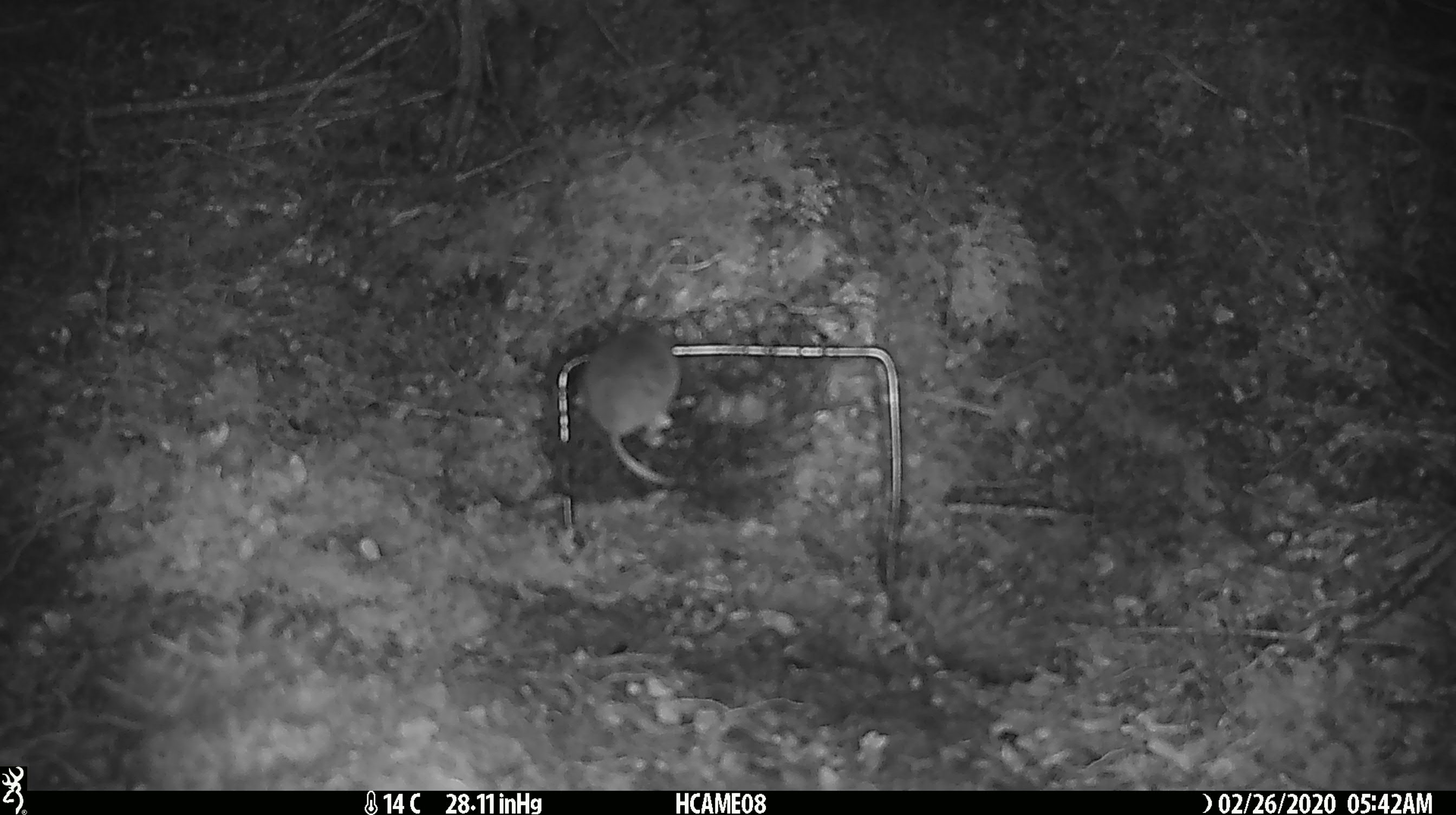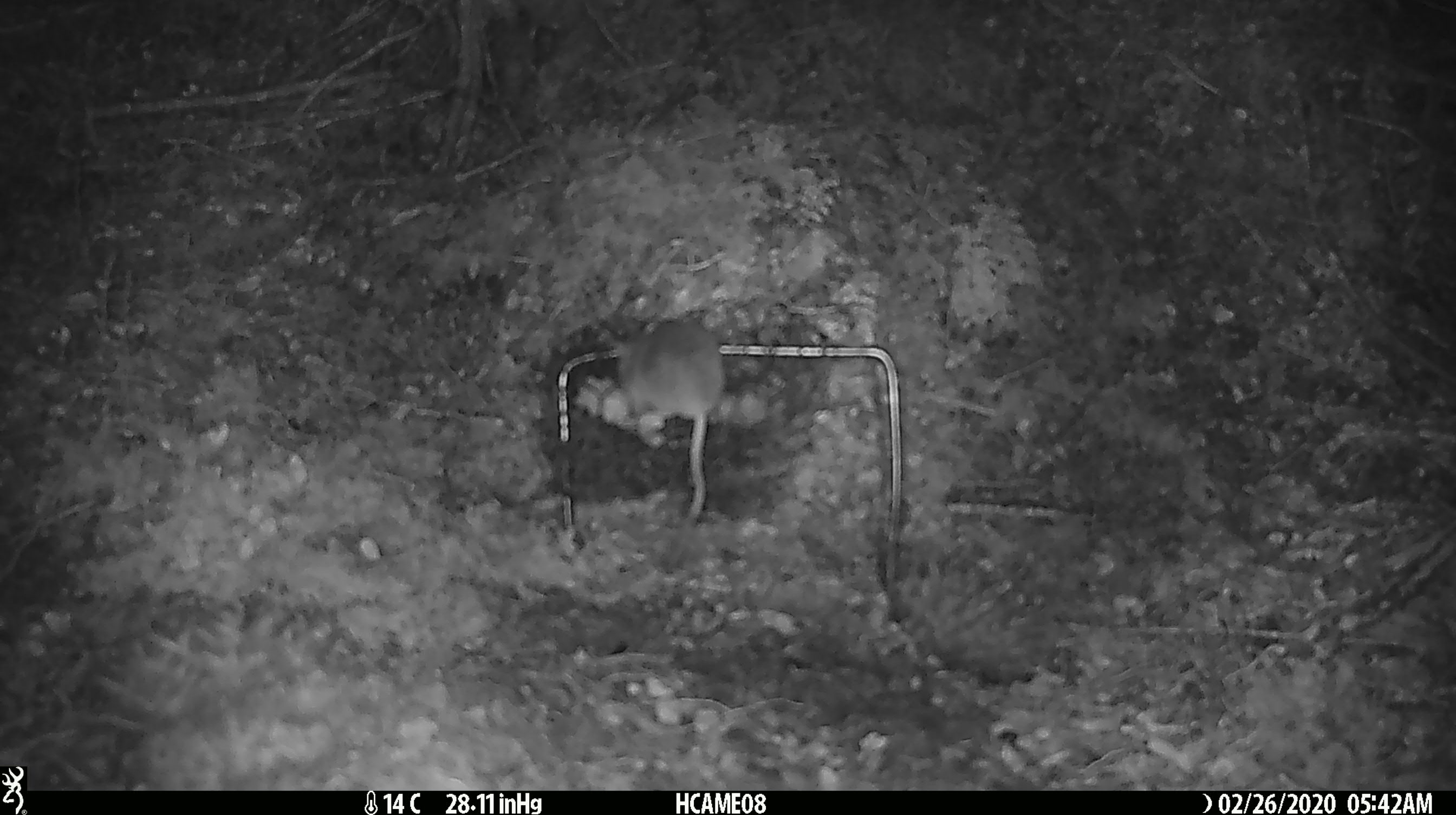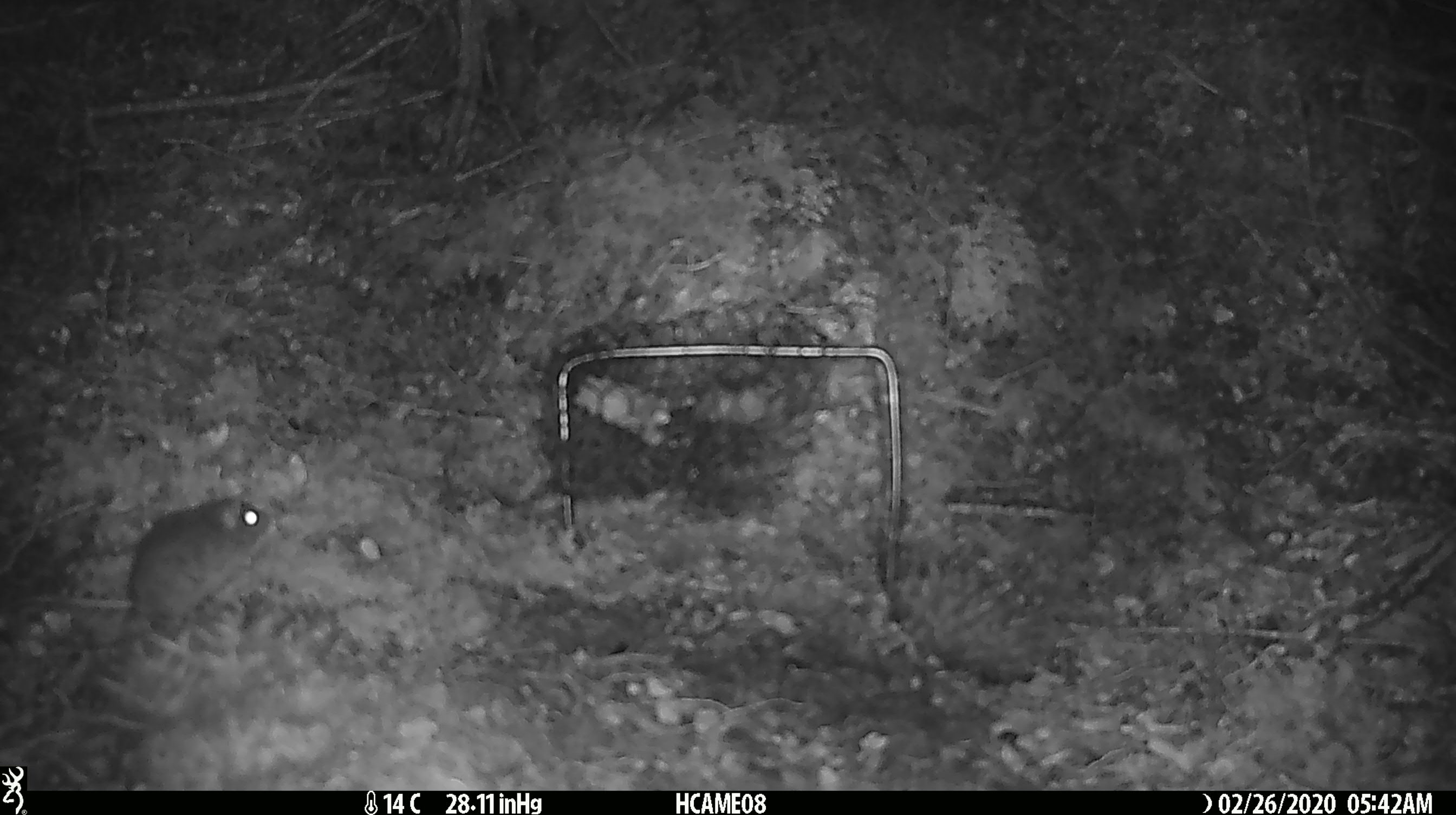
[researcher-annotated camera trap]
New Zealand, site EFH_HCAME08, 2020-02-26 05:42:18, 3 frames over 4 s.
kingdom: Animalia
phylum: Chordata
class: Mammalia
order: Rodentia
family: Muridae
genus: Mus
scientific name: Mus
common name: mouse